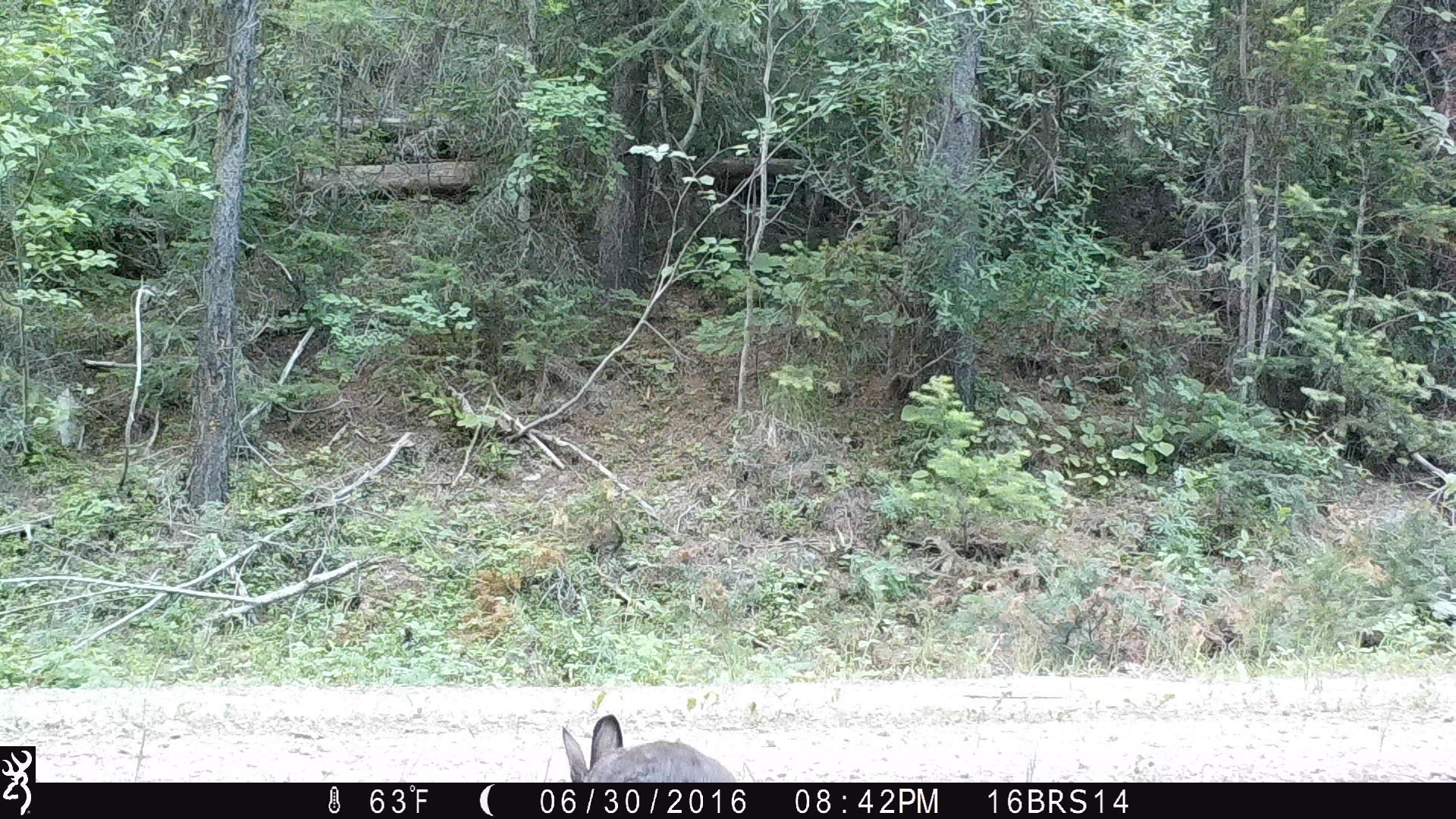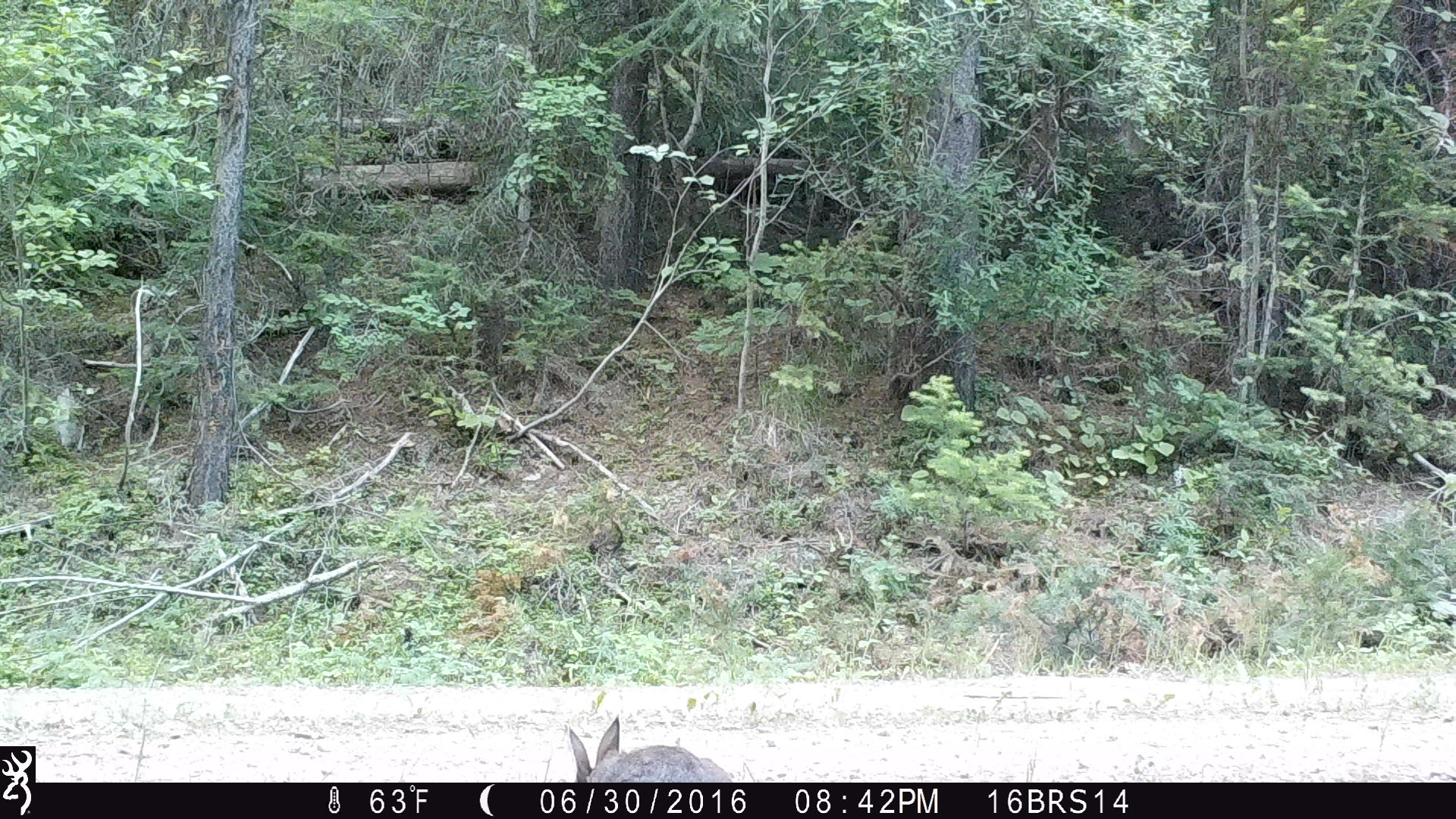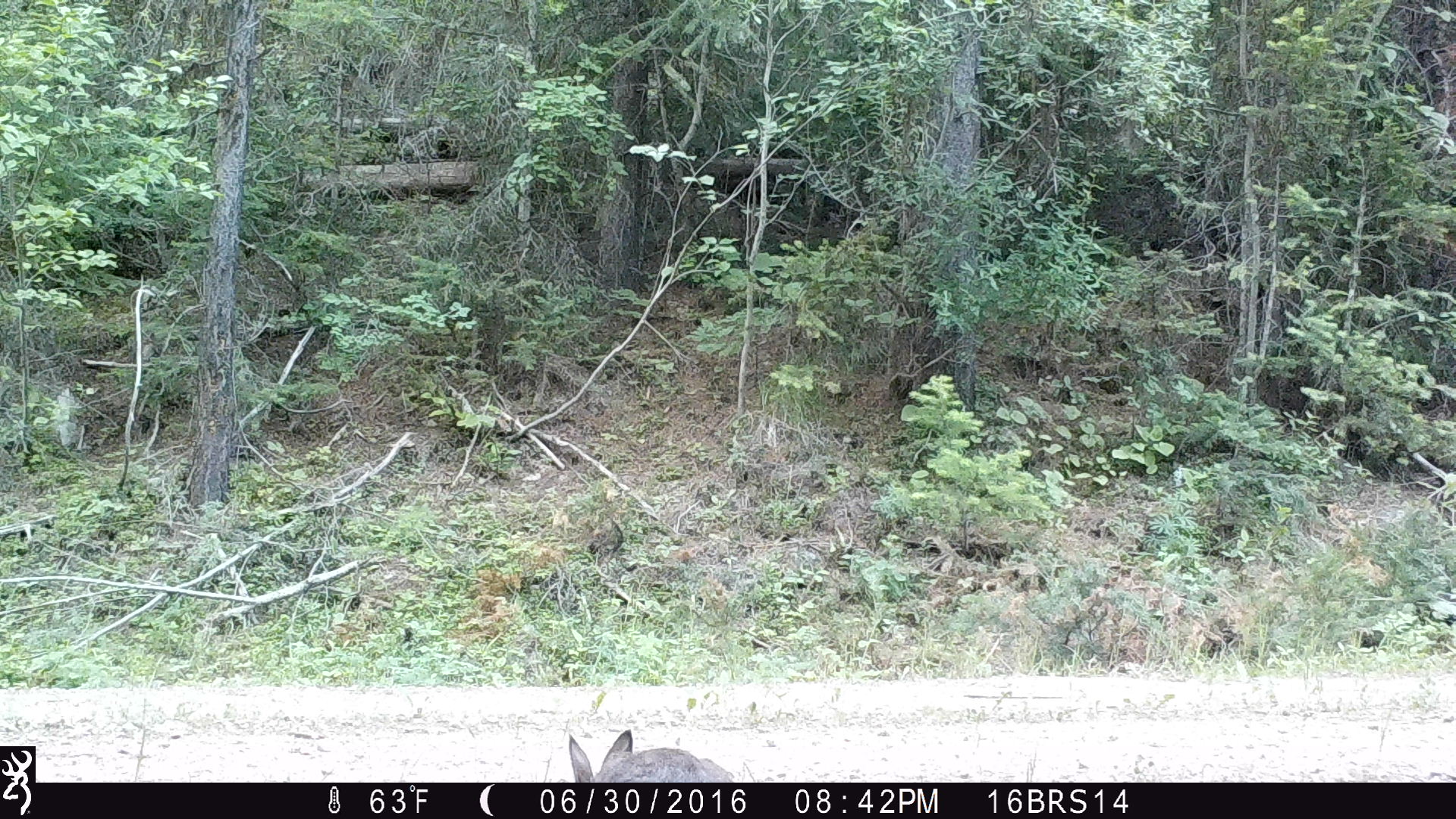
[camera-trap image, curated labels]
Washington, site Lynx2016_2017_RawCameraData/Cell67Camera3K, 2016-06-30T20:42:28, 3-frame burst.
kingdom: Animalia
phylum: Chordata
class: Mammalia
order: Lagomorpha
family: Leporidae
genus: Lepus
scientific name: Lepus americanus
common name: snowshoe hare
Lepus americanus (snowshoe hare). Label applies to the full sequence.